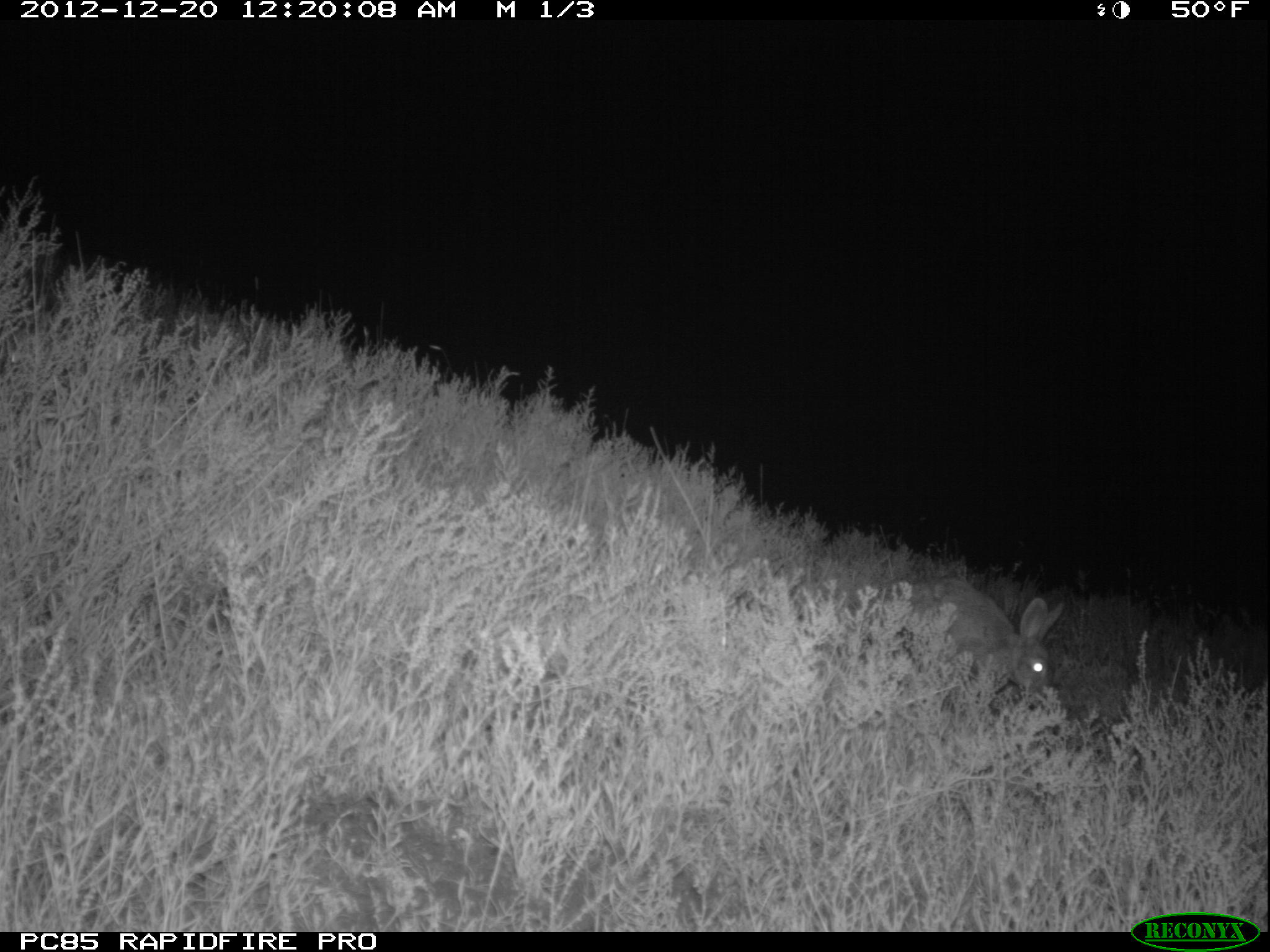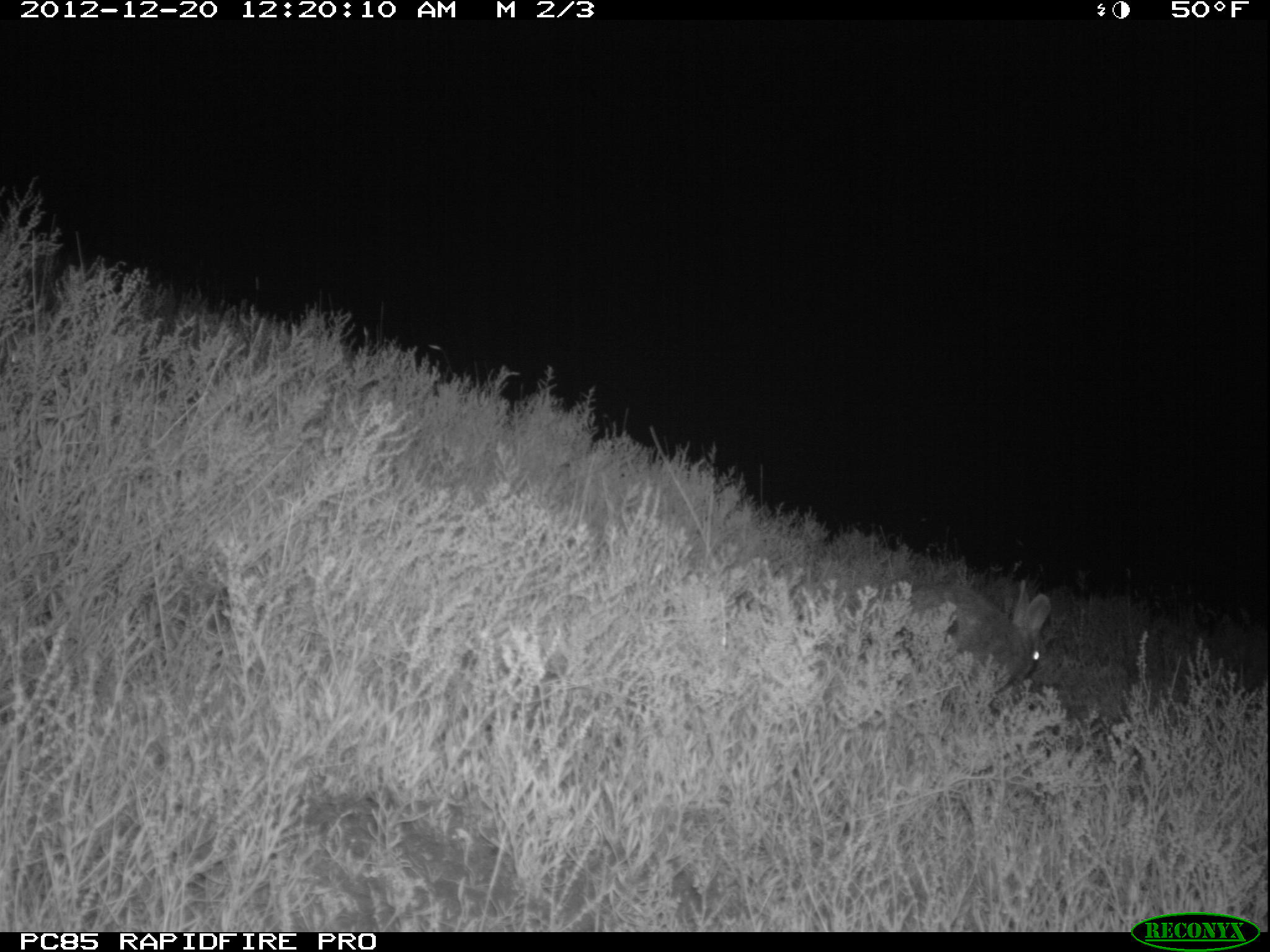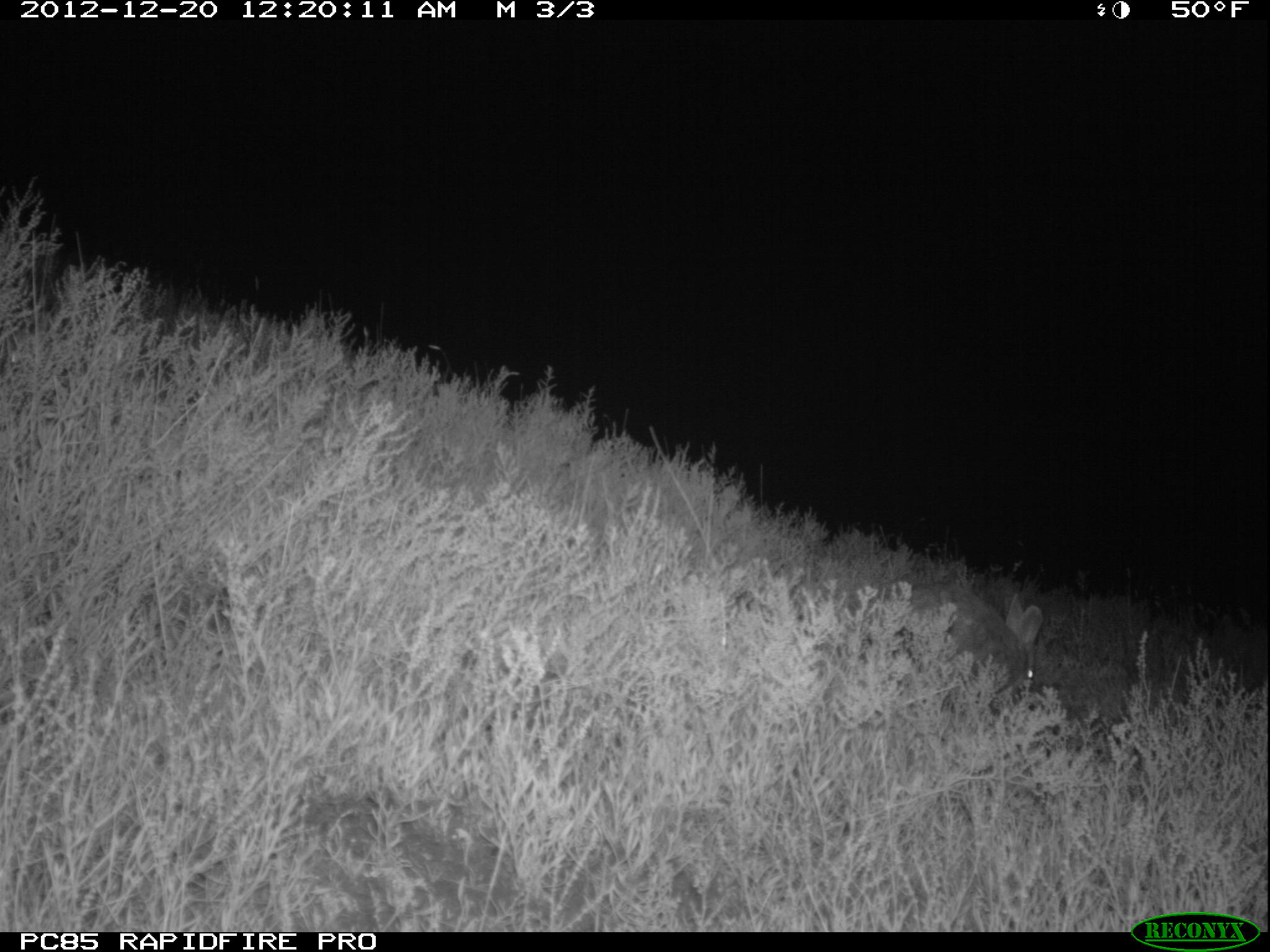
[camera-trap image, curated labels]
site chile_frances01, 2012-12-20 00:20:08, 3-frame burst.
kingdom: Animalia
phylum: Chordata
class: Mammalia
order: Lagomorpha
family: Leporidae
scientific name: Leporidae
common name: rabbits and hares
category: rabbit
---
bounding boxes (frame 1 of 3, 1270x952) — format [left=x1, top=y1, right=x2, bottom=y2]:
rabbit: [left=889, top=579, right=1062, bottom=713]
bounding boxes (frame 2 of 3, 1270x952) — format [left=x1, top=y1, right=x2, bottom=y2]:
rabbit: [left=877, top=576, right=1052, bottom=704]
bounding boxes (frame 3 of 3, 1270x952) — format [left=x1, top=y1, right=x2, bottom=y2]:
rabbit: [left=871, top=580, right=1046, bottom=712]